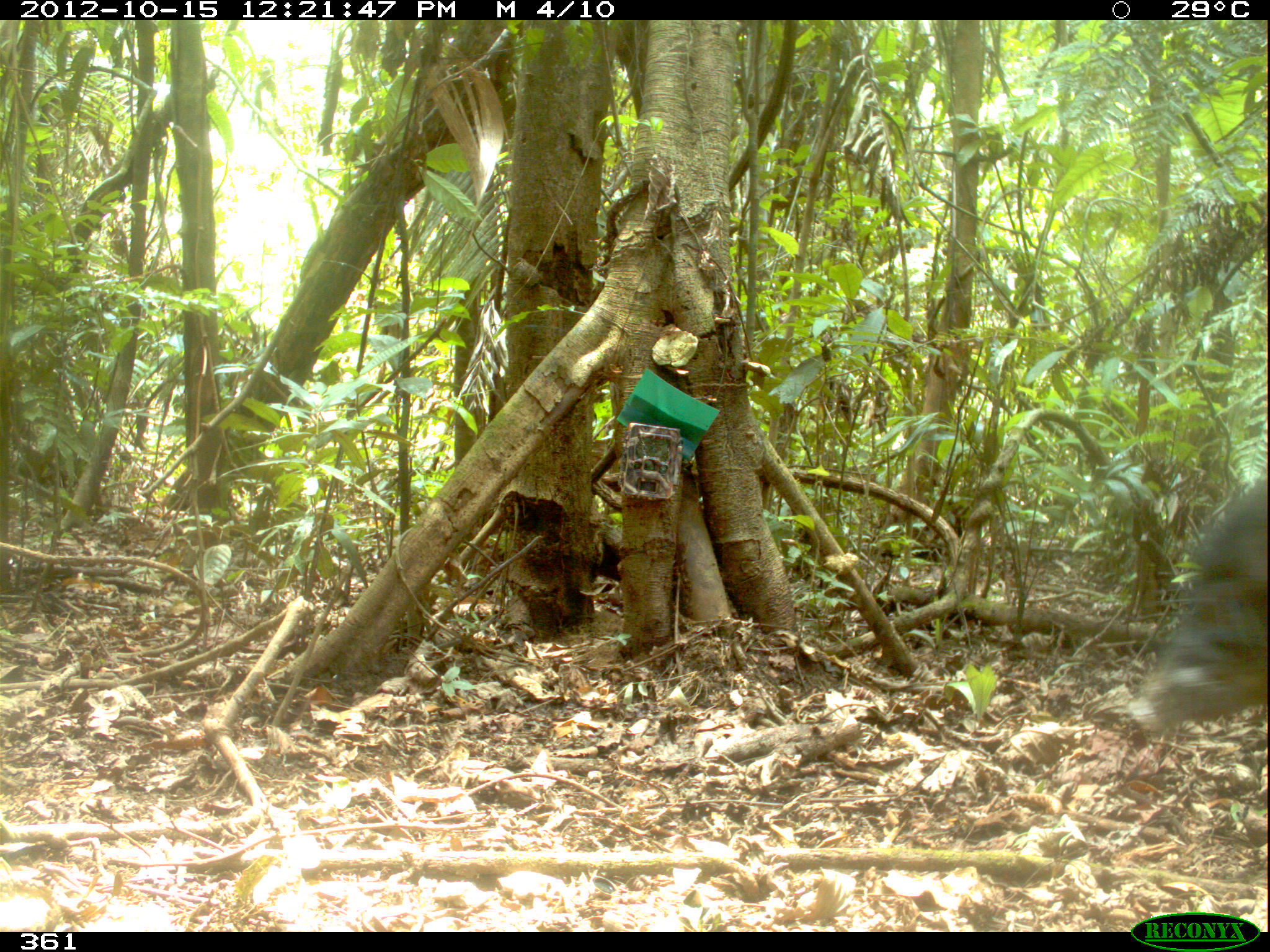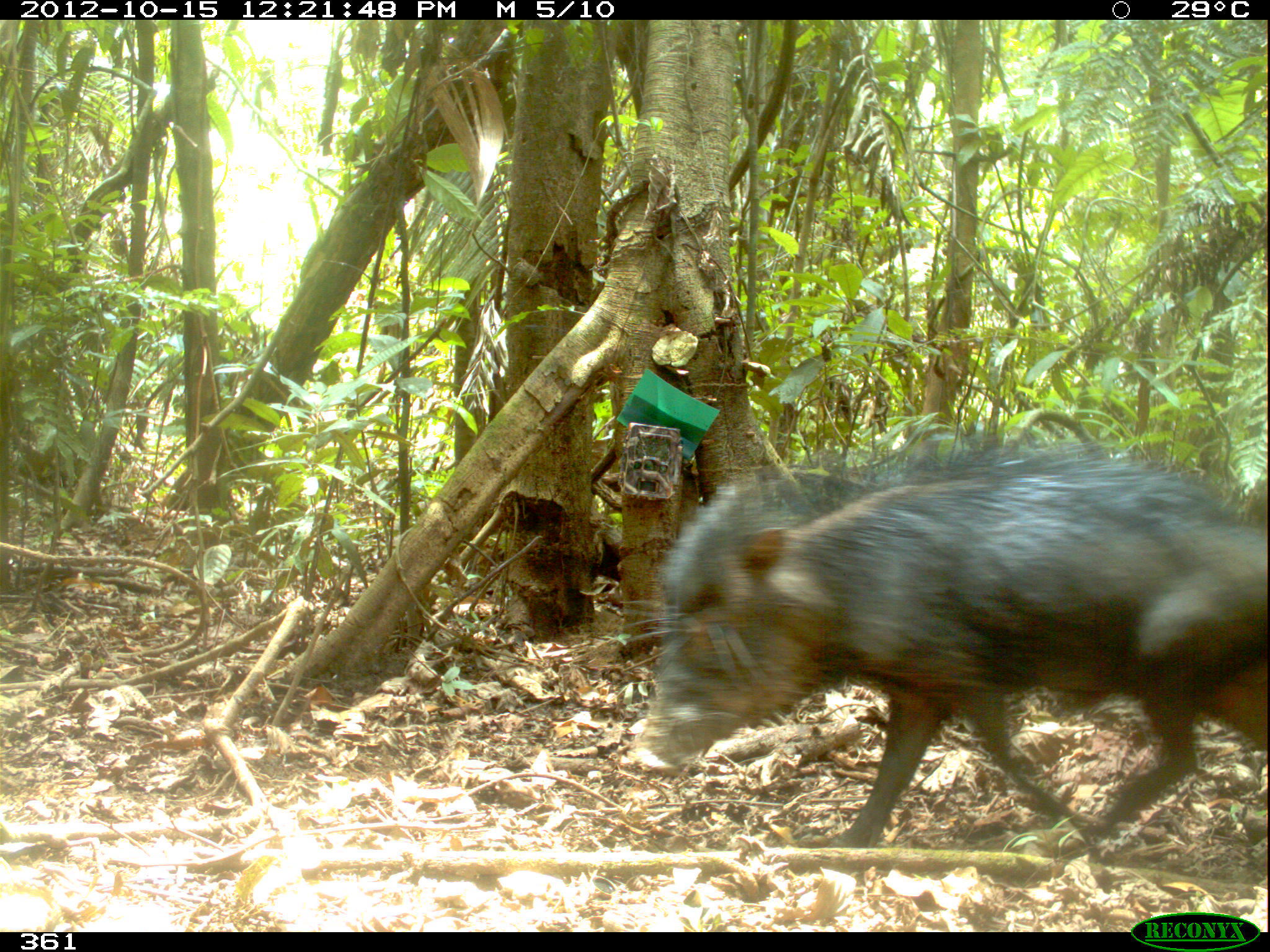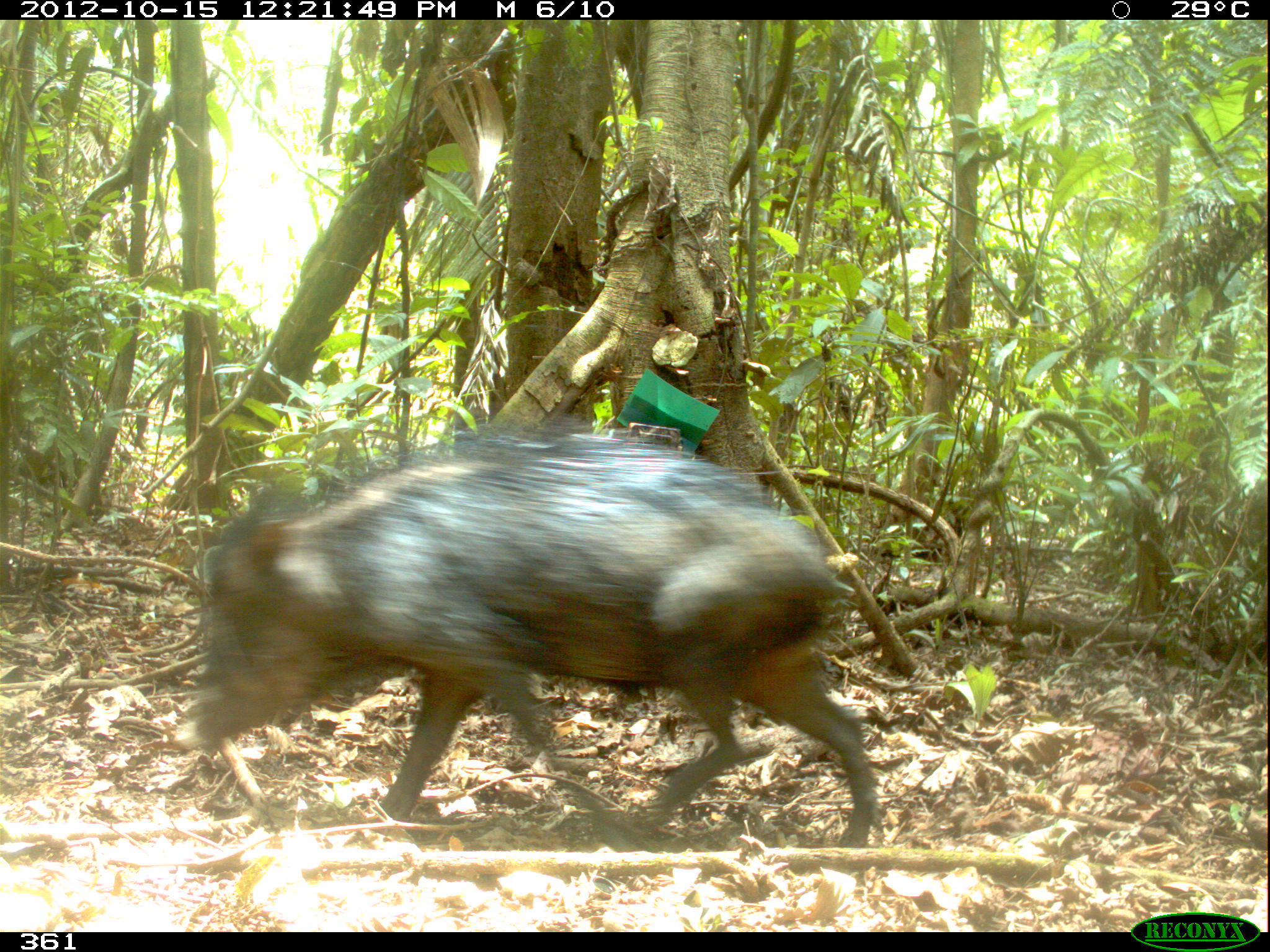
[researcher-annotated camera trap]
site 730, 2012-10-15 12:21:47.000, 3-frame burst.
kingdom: Animalia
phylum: Chordata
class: Mammalia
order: Artiodactyla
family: Tayassuidae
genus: Tayassu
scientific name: Tayassu pecari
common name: white-lipped peccary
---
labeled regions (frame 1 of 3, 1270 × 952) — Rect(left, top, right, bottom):
tayassu pecari: Rect(1124, 468, 1270, 740)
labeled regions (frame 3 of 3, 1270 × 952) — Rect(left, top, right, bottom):
tayassu pecari: Rect(170, 413, 878, 846)